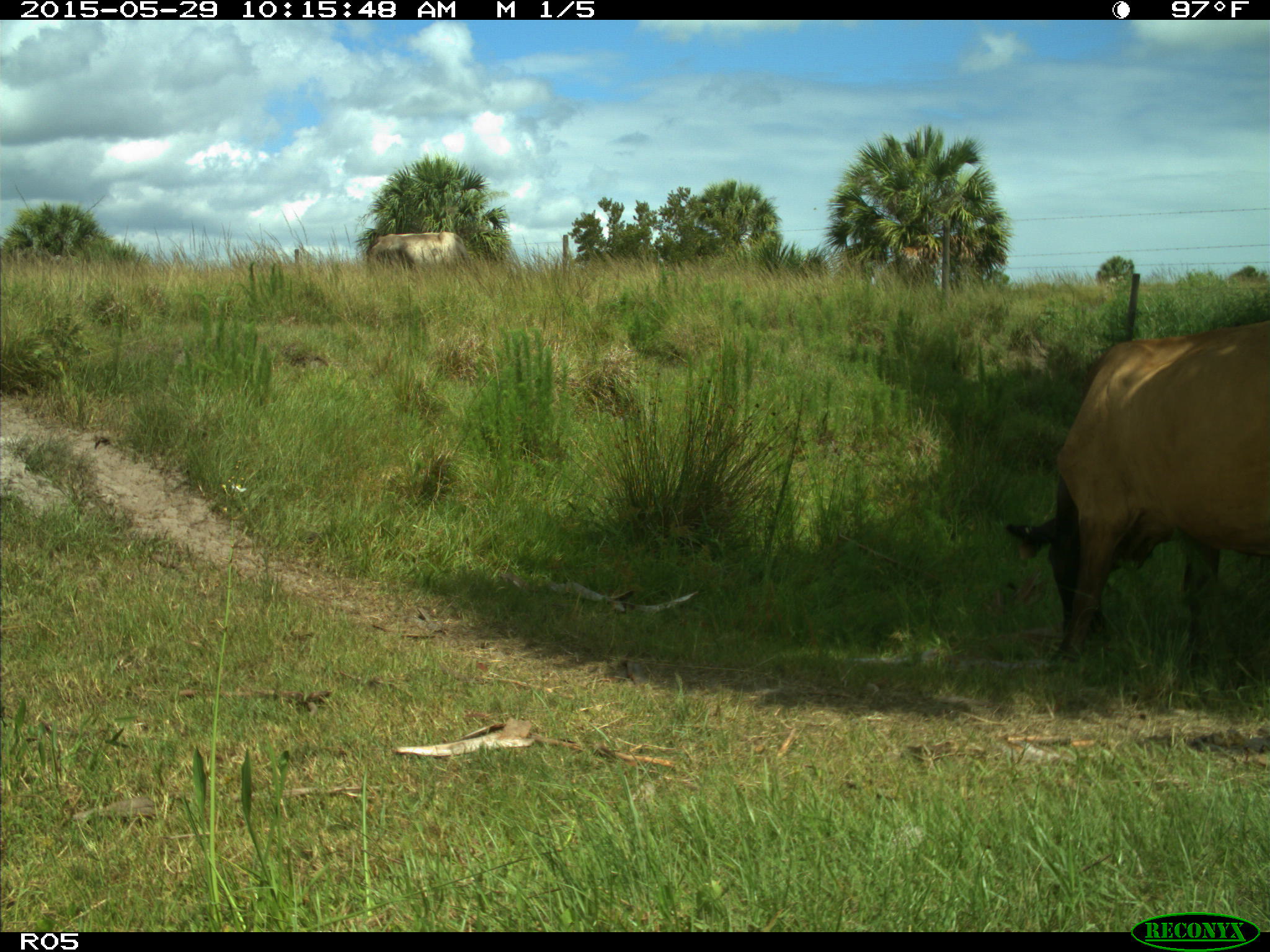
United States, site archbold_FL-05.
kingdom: Animalia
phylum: Chordata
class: Mammalia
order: Artiodactyla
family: Bovidae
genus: Bos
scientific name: Bos taurus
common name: domestic cow